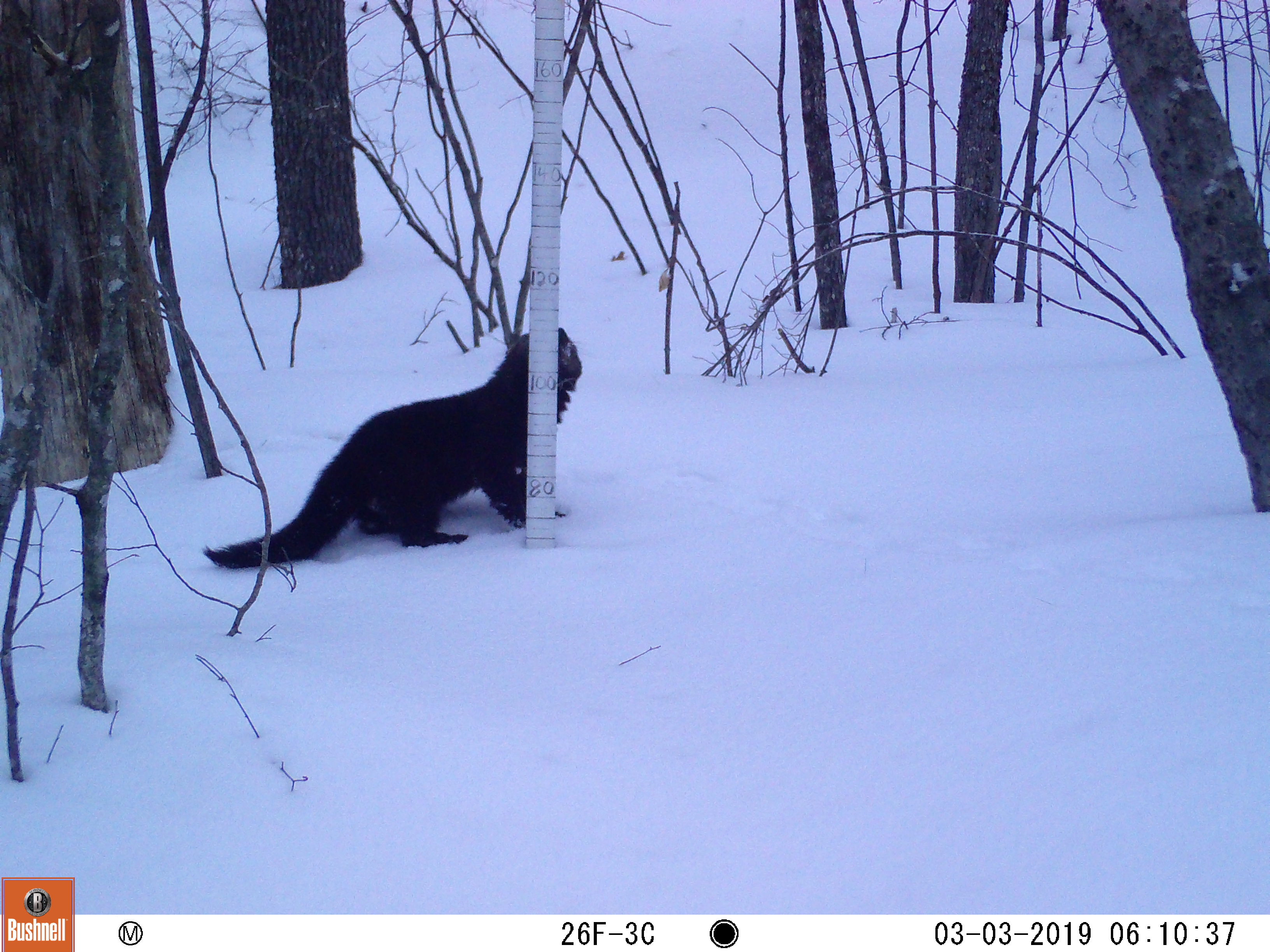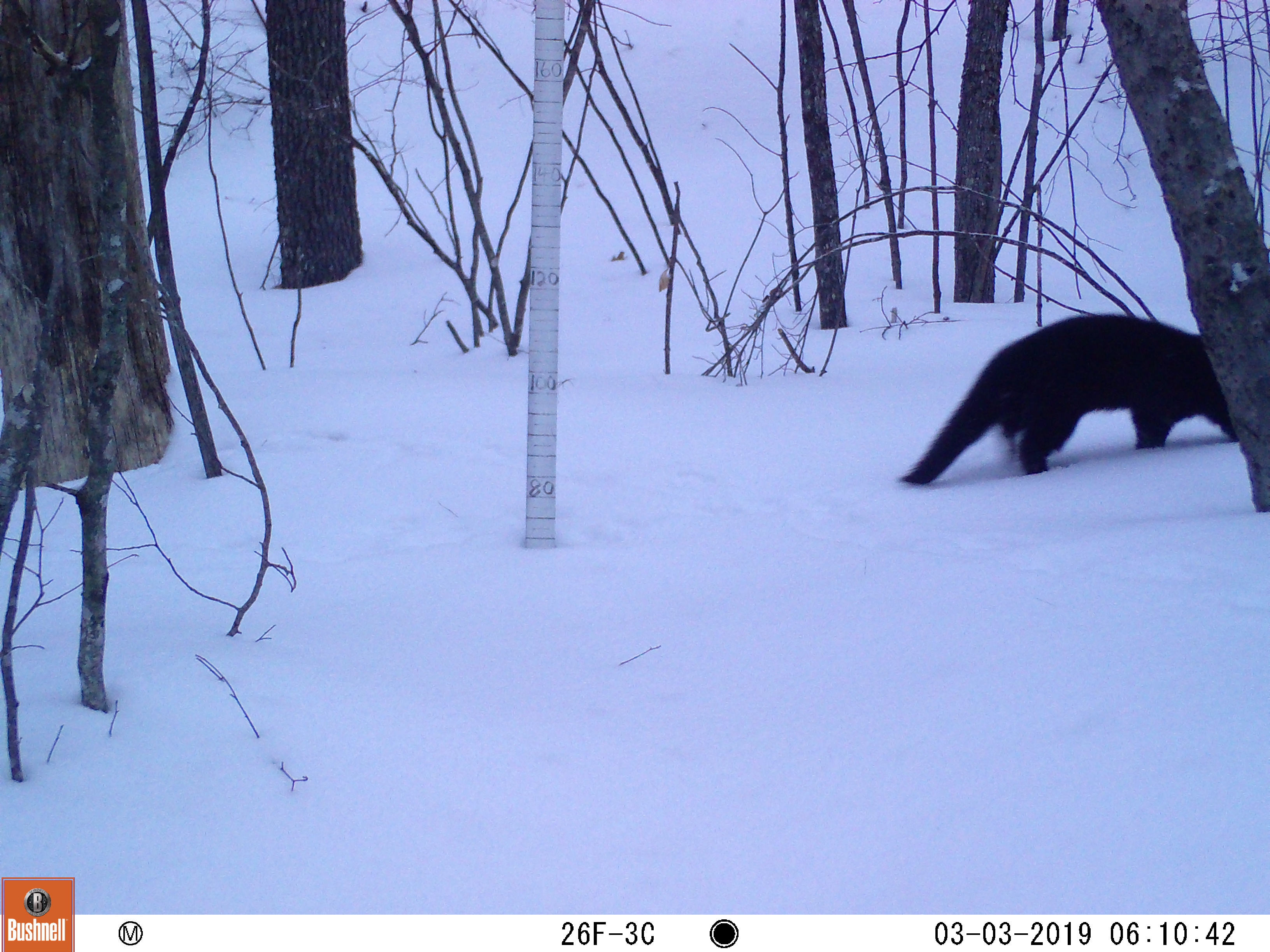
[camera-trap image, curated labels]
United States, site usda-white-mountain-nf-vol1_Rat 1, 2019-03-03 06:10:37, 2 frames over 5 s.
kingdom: Animalia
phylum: Chordata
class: Mammalia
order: Carnivora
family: Mustelidae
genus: Pekania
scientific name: Pekania pennanti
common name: fisher